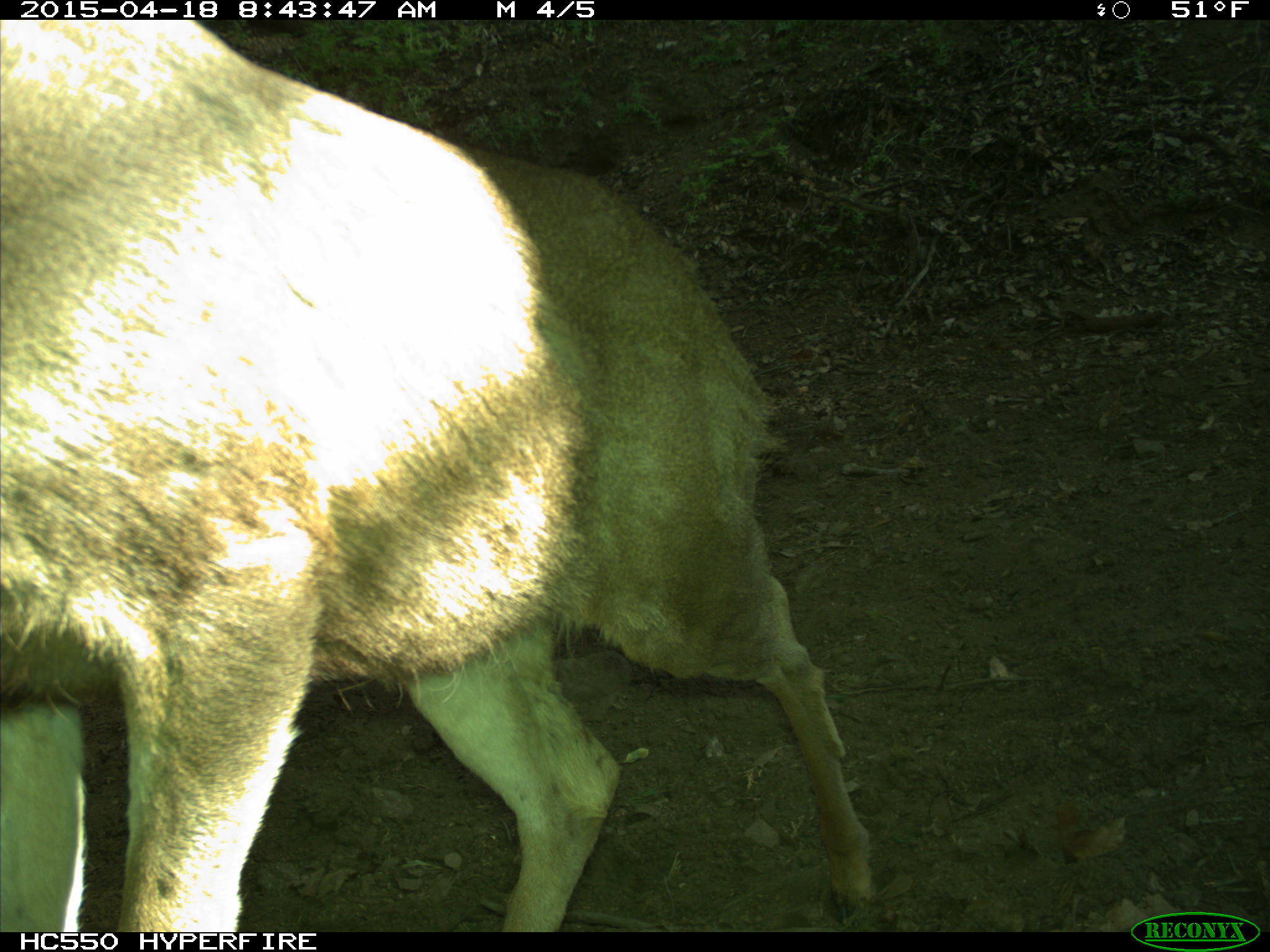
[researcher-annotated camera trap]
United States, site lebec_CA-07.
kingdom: Animalia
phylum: Chordata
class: Mammalia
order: Artiodactyla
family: Cervidae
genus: Odocoileus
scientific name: Odocoileus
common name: deer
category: unidentified deer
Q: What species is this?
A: Unidentified deer (deer) (Odocoileus).